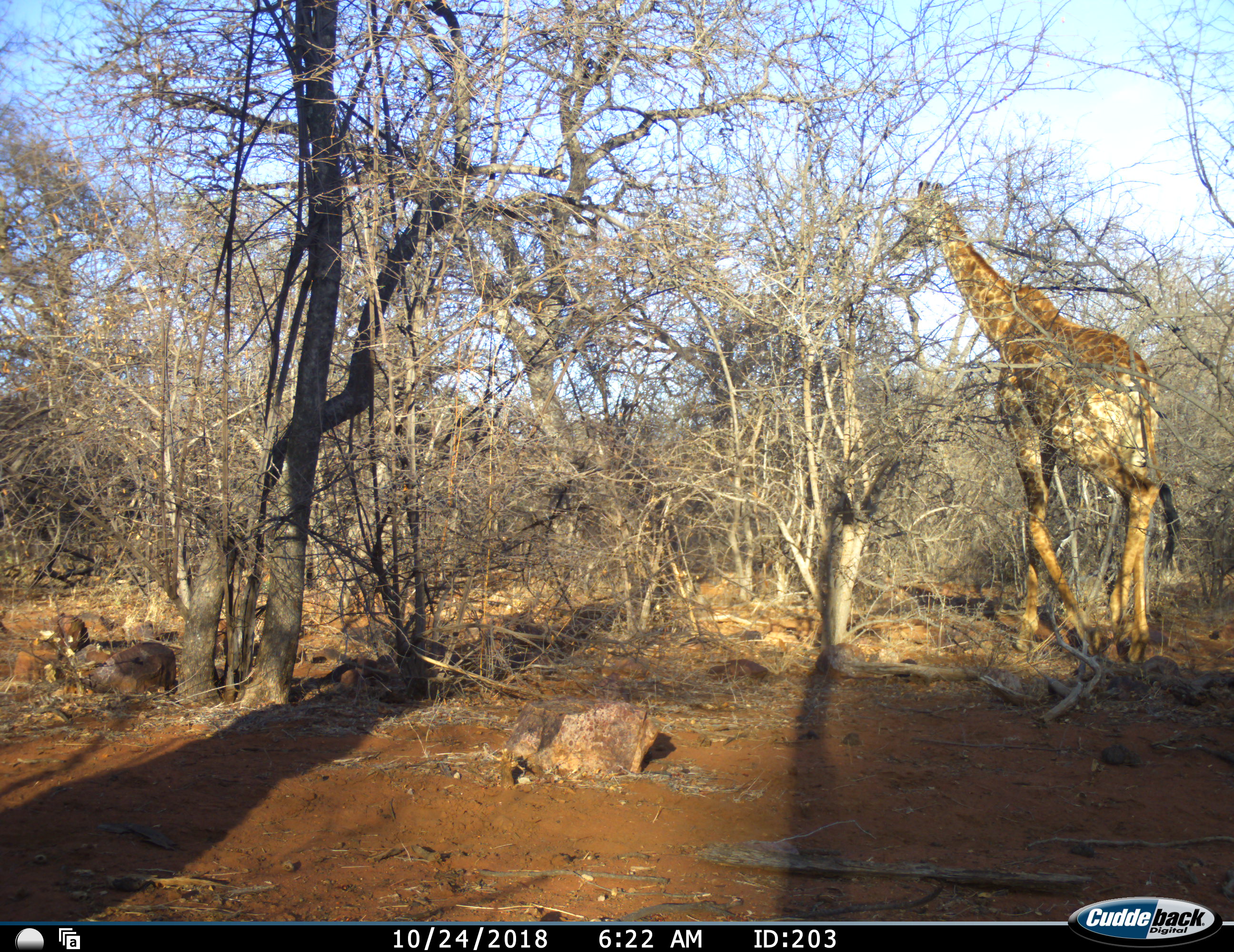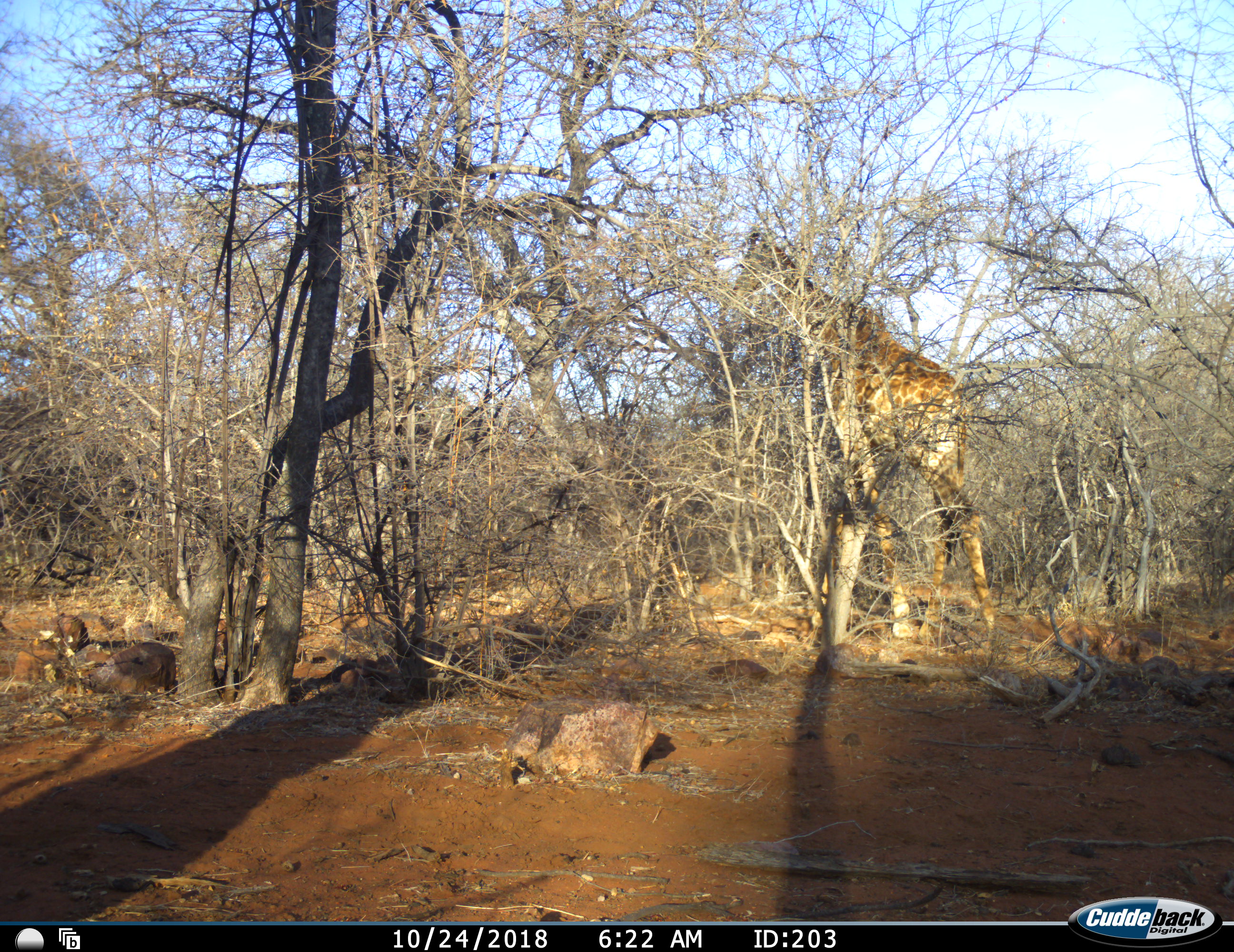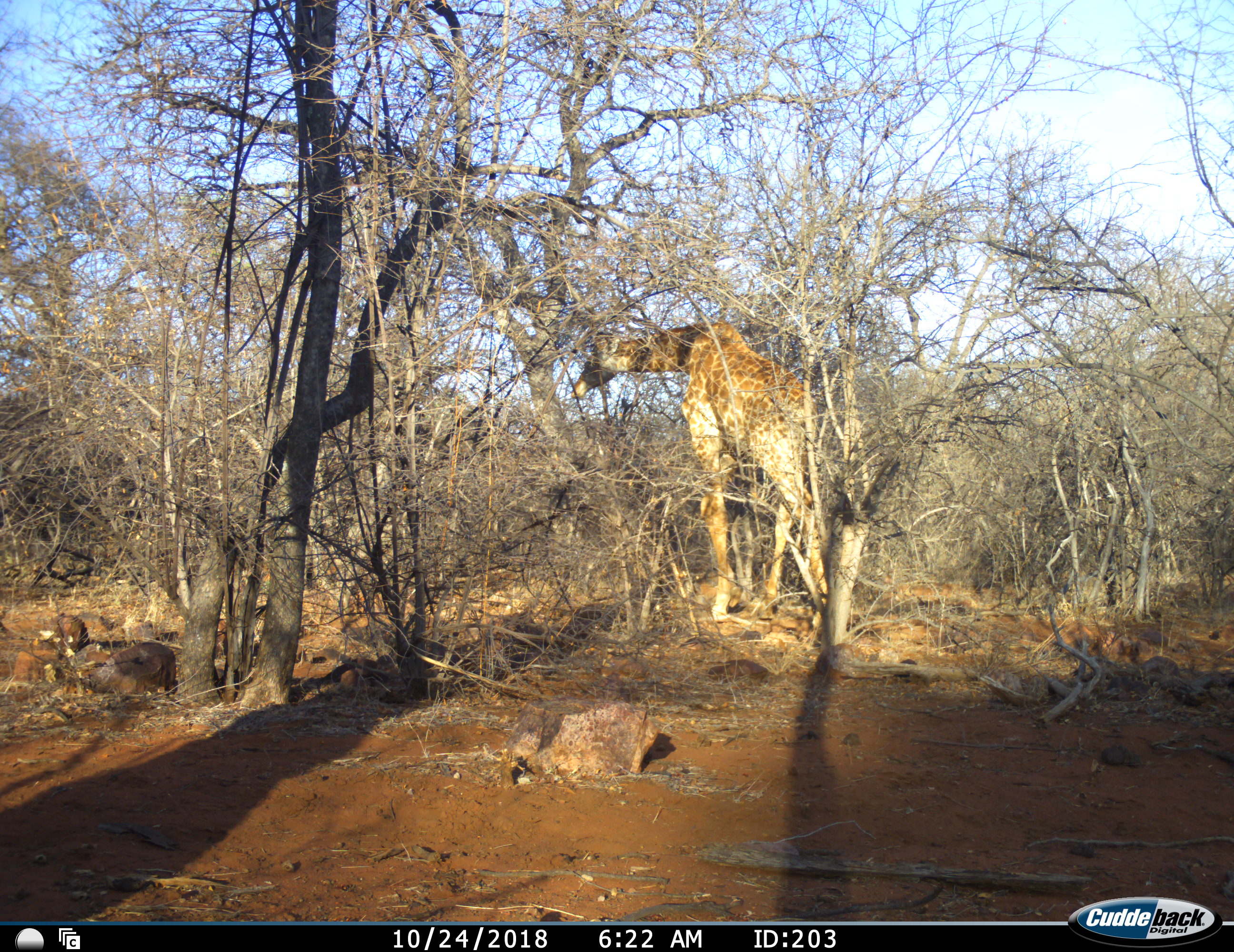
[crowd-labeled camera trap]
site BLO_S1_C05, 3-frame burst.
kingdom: Animalia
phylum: Chordata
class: Mammalia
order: Artiodactyla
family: Giraffidae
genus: Giraffa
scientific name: Giraffa camelopardalis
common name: giraffe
Giraffe (Giraffa camelopardalis), count 1. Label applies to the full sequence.